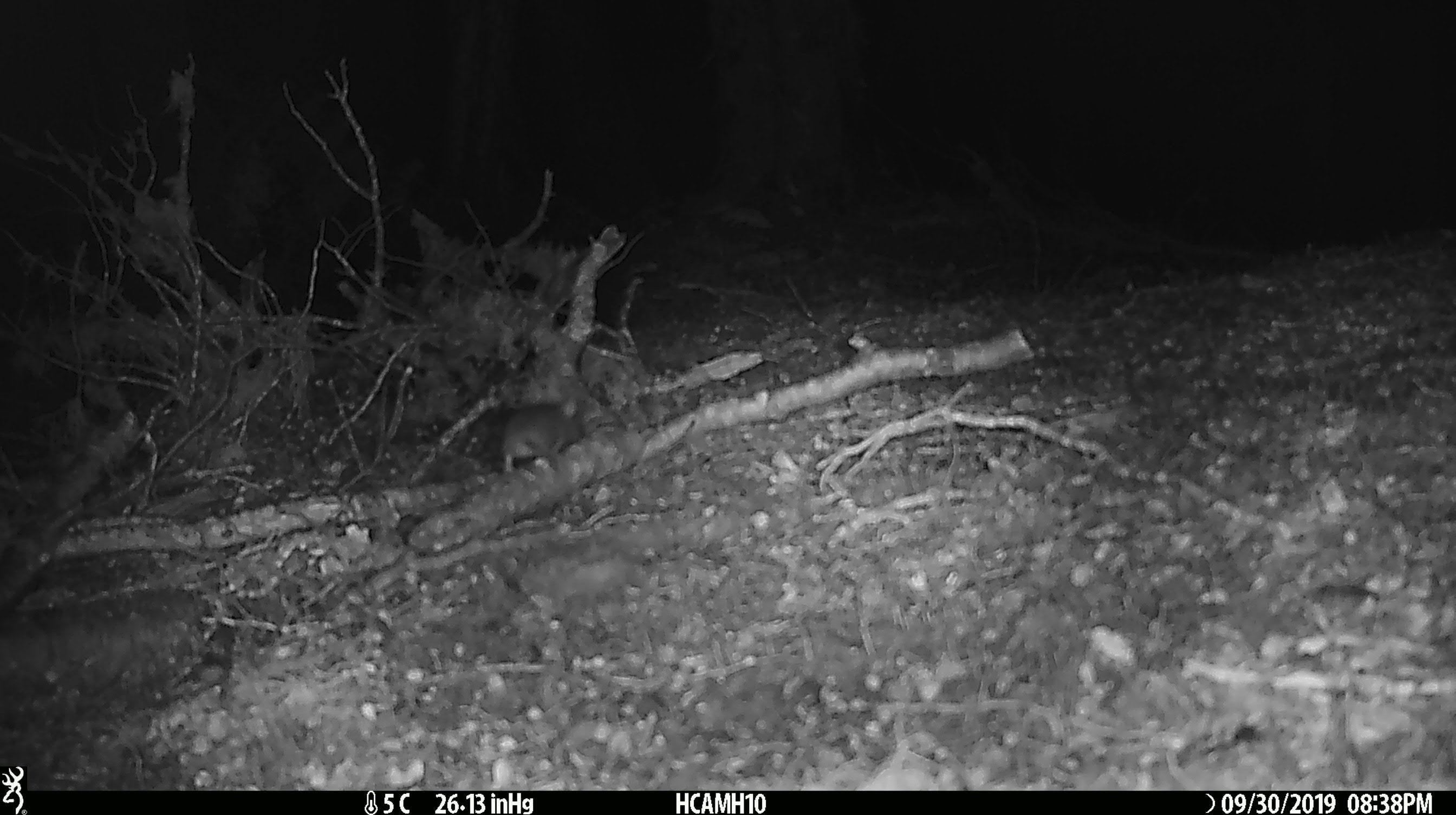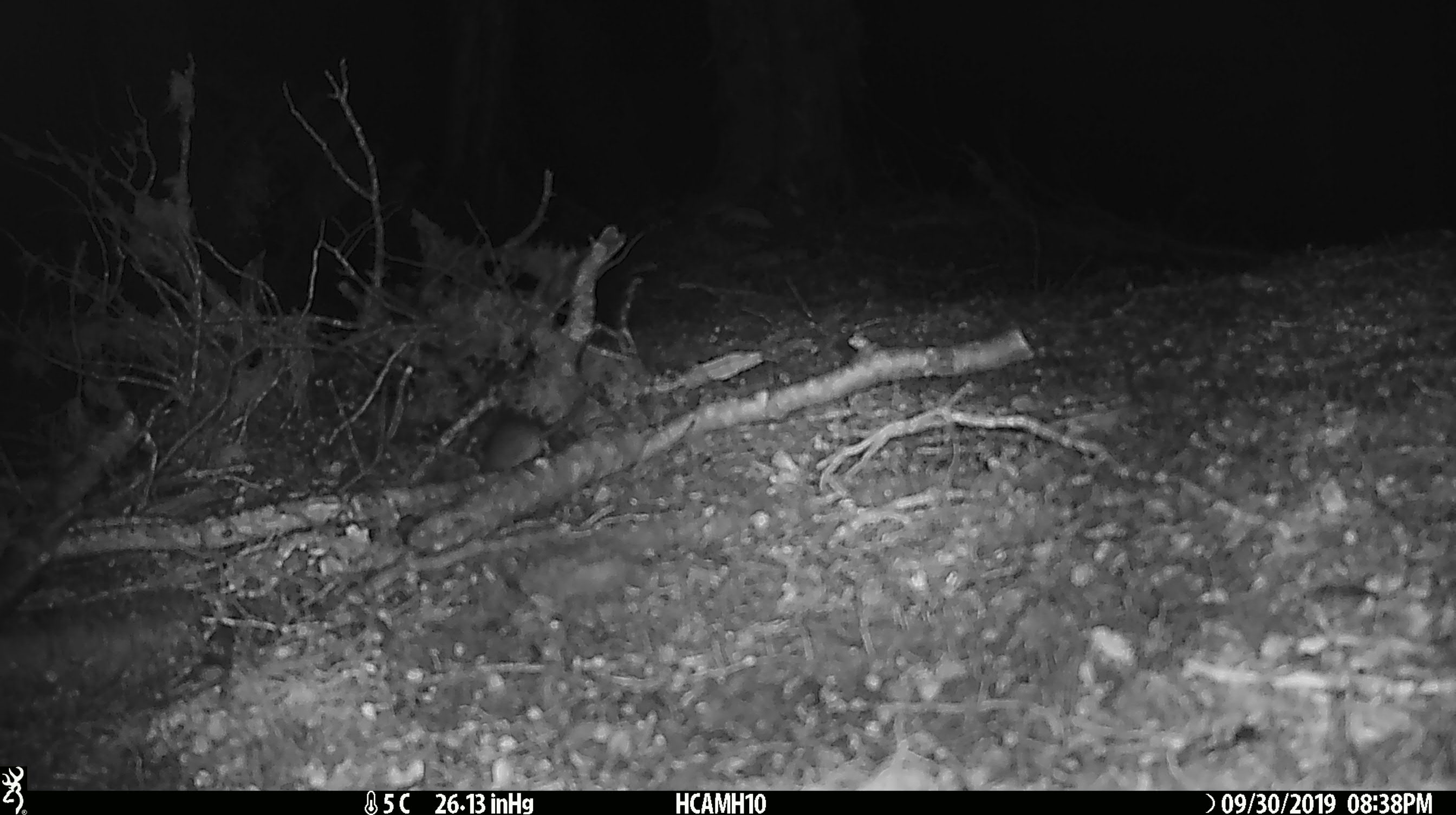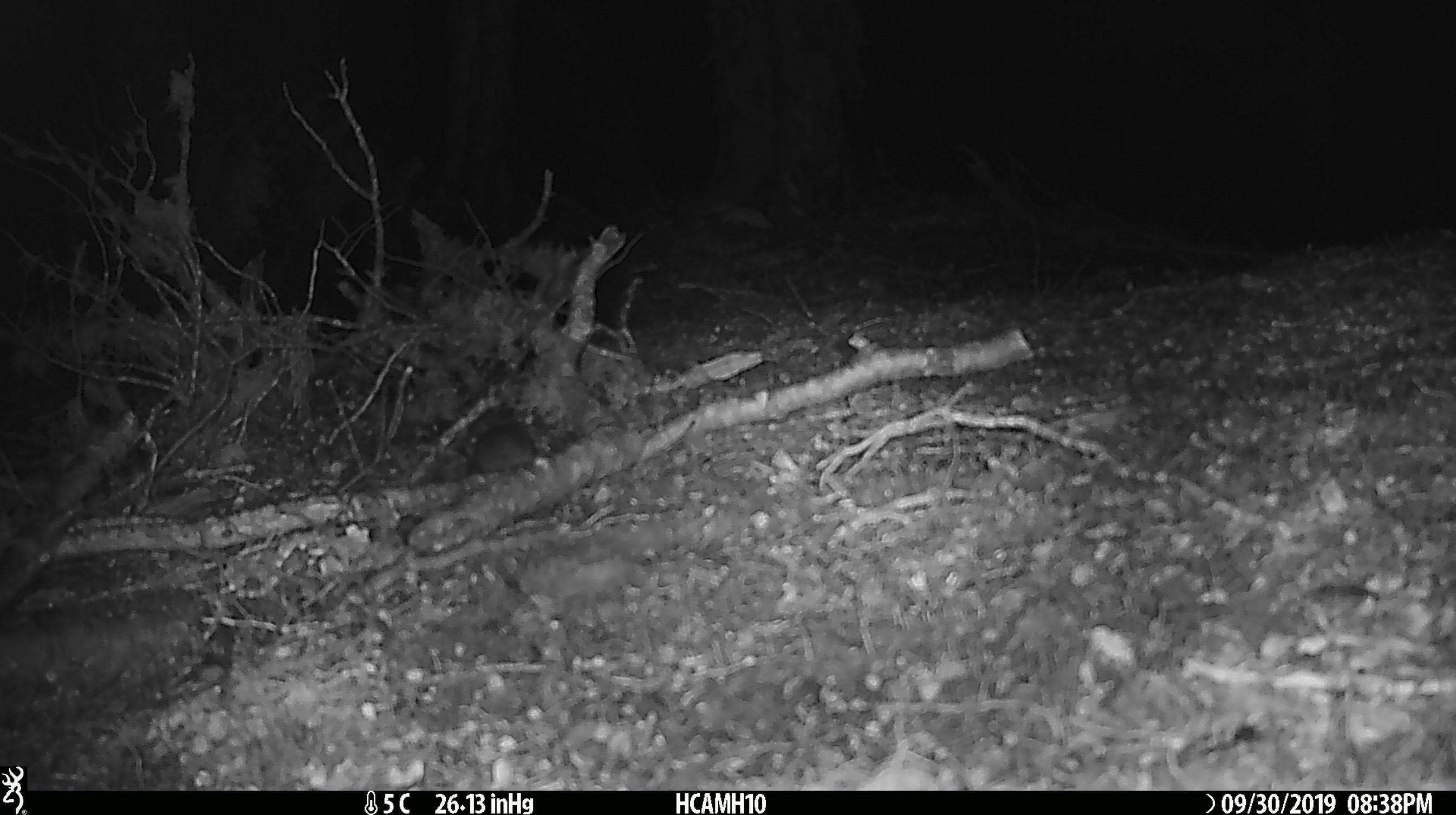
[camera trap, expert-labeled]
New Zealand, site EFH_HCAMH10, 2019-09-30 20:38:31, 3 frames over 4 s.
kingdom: Animalia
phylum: Chordata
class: Mammalia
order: Rodentia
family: Muridae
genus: Mus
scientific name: Mus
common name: mouse